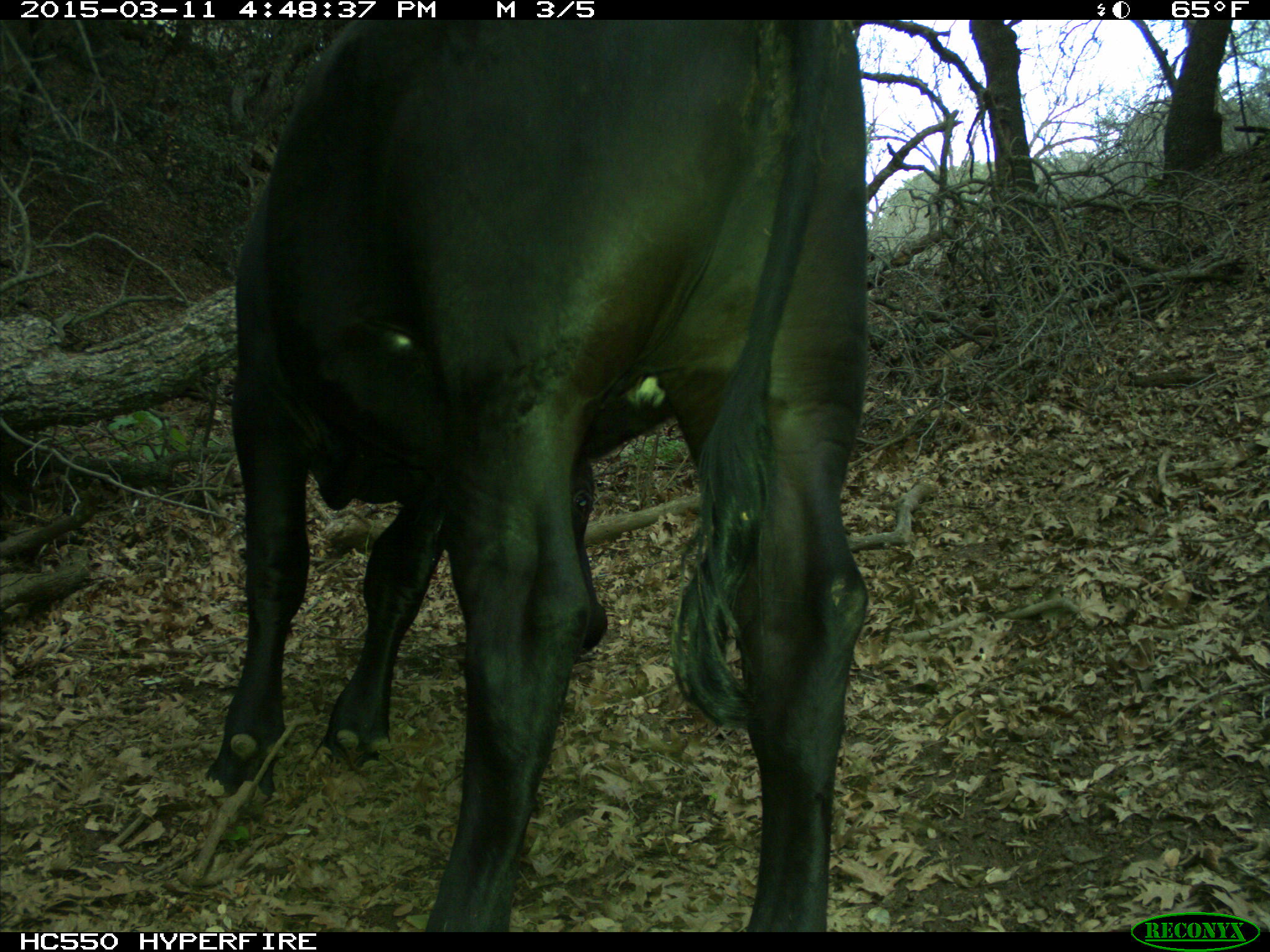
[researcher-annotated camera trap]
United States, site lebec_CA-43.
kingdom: Animalia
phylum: Chordata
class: Mammalia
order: Artiodactyla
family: Bovidae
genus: Bos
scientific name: Bos taurus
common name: domestic cow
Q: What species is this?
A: Bos taurus (domestic cow).